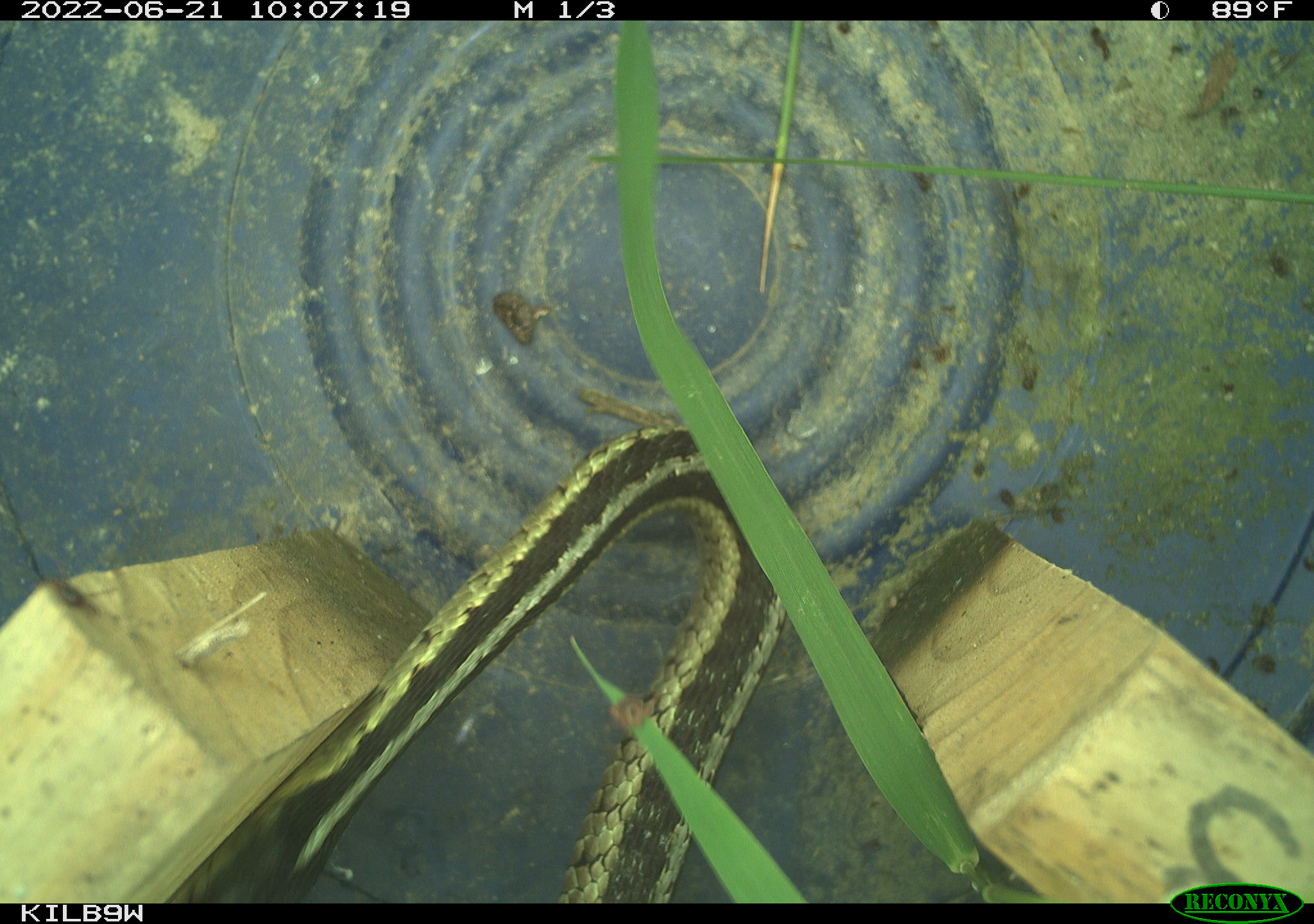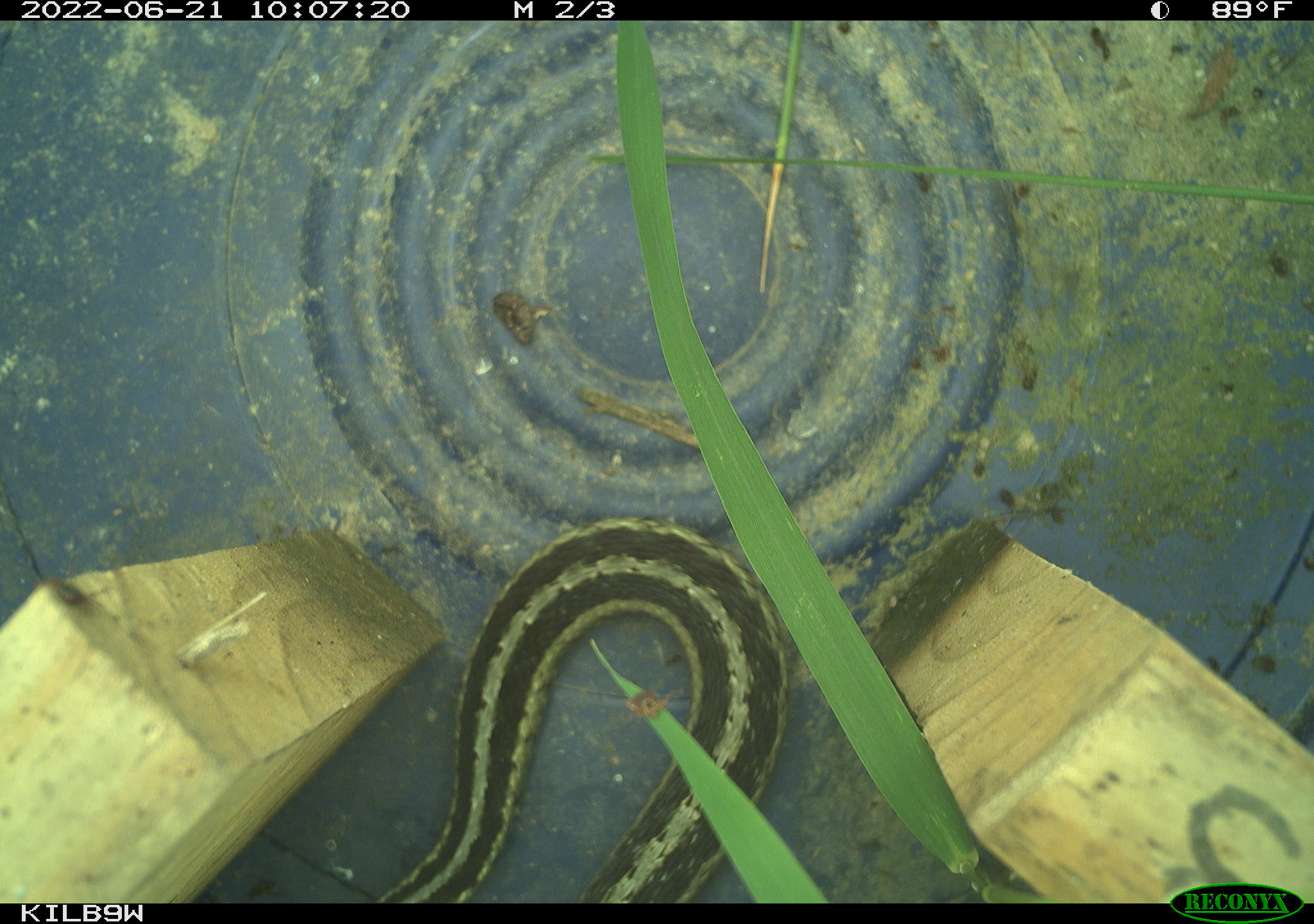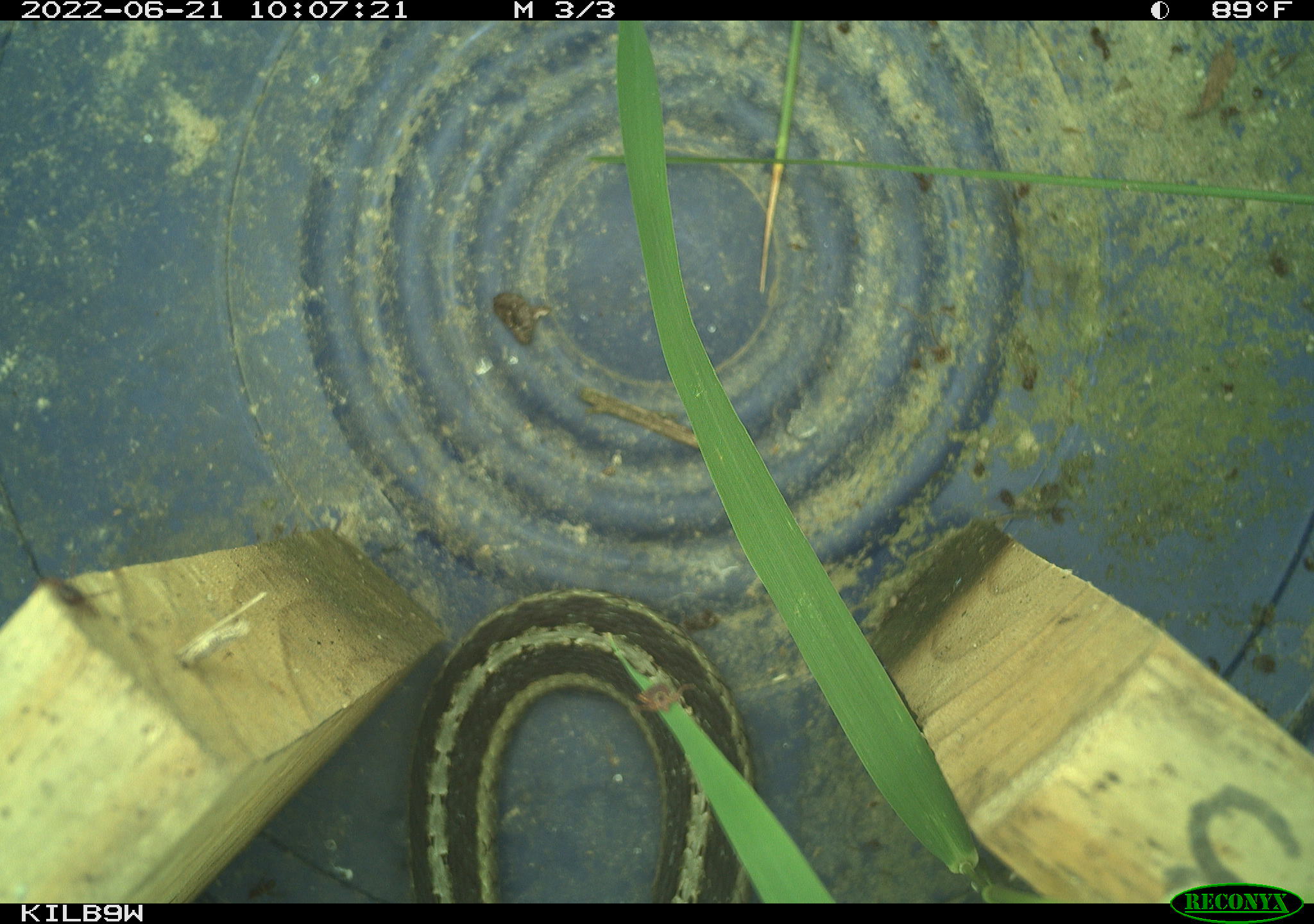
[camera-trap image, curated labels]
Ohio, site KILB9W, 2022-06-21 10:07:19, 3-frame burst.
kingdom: Animalia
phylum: Chordata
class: Reptilia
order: Squamata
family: Colubridae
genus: Thamnophis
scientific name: Thamnophis sirtalis sirtalis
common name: eastern gartersnake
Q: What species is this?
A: Eastern gartersnake (Thamnophis sirtalis sirtalis).